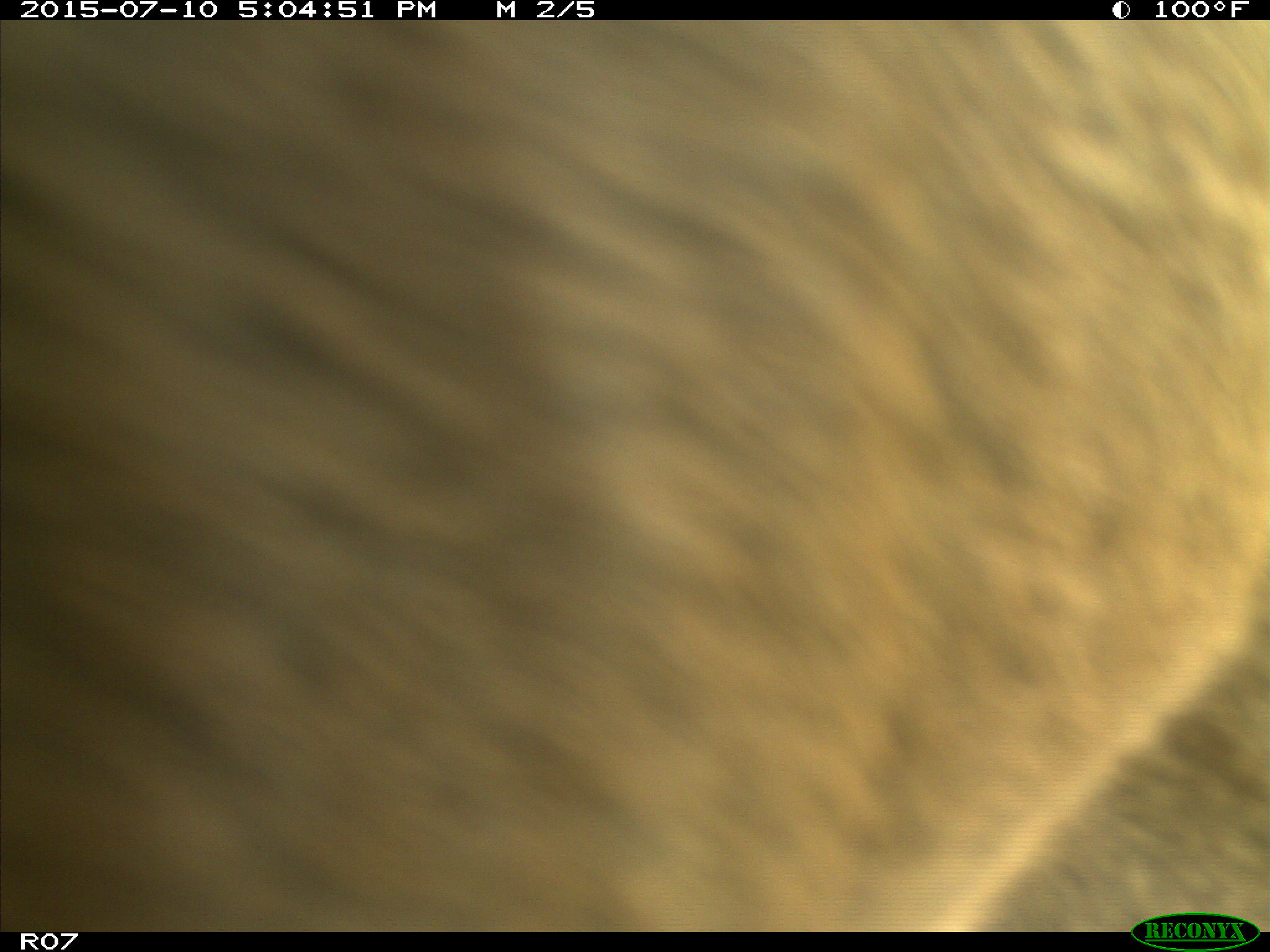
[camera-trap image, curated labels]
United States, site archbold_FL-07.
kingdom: Animalia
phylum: Chordata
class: Mammalia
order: Artiodactyla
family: Bovidae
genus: Bos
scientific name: Bos taurus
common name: domestic cow